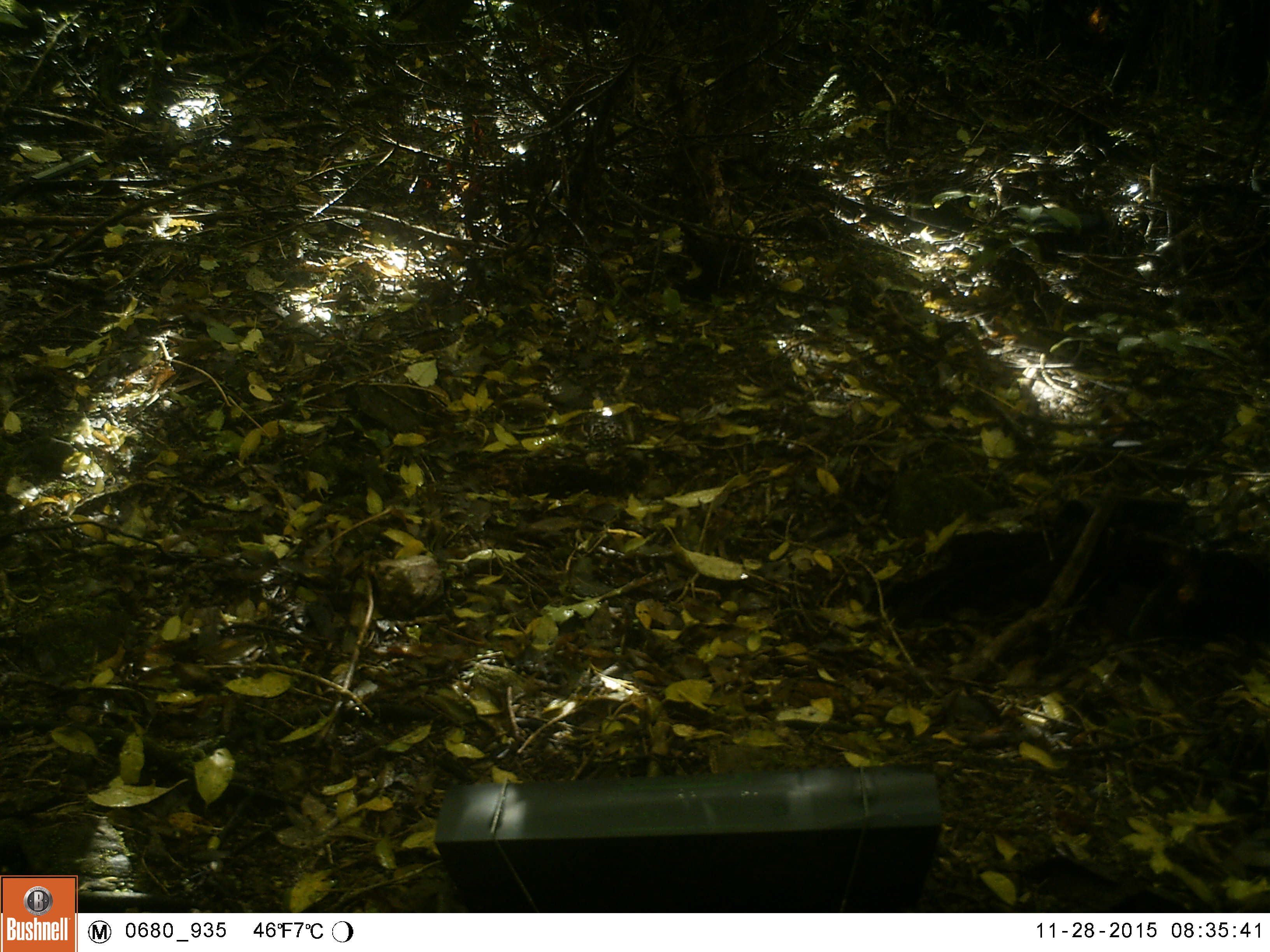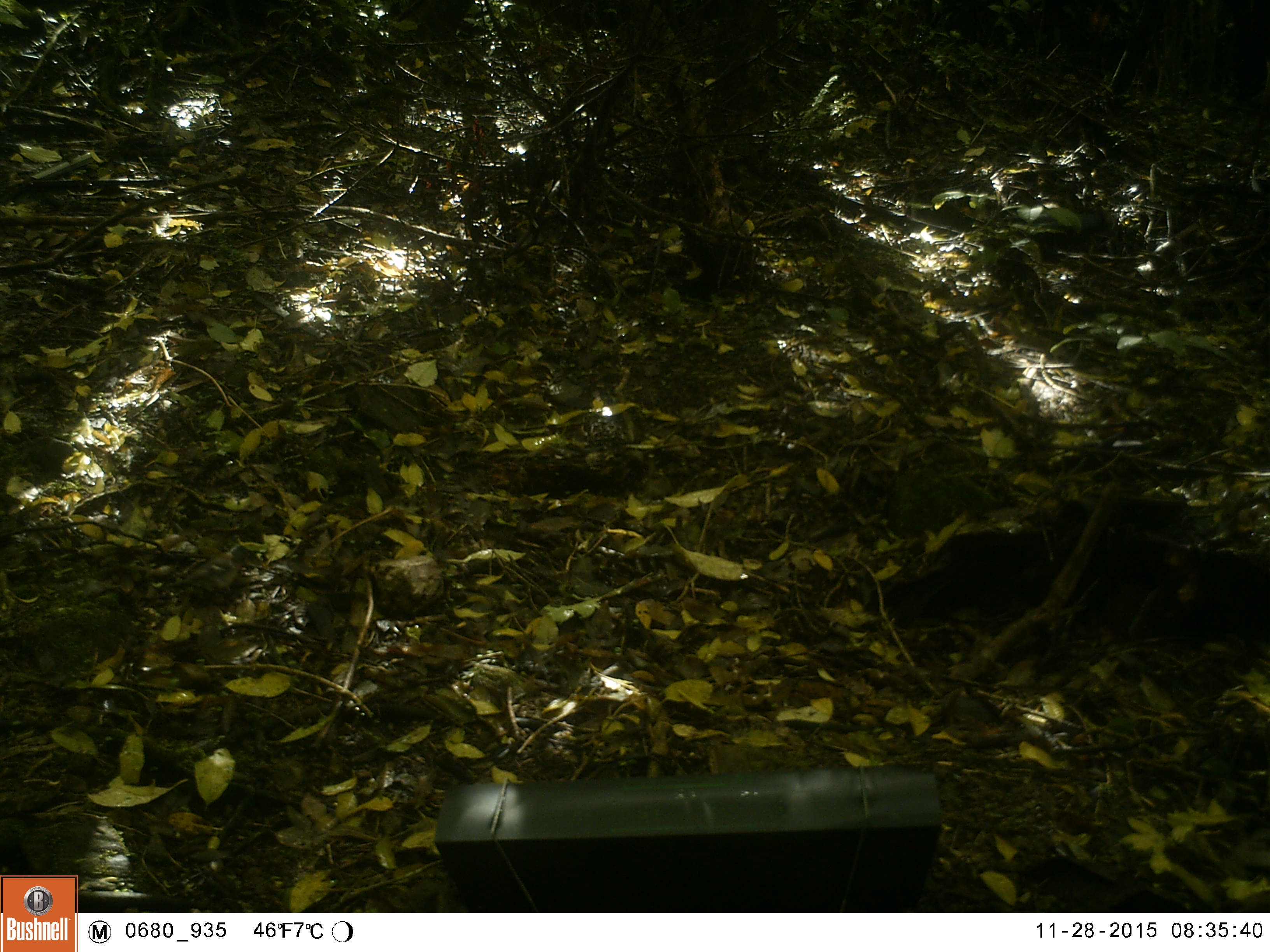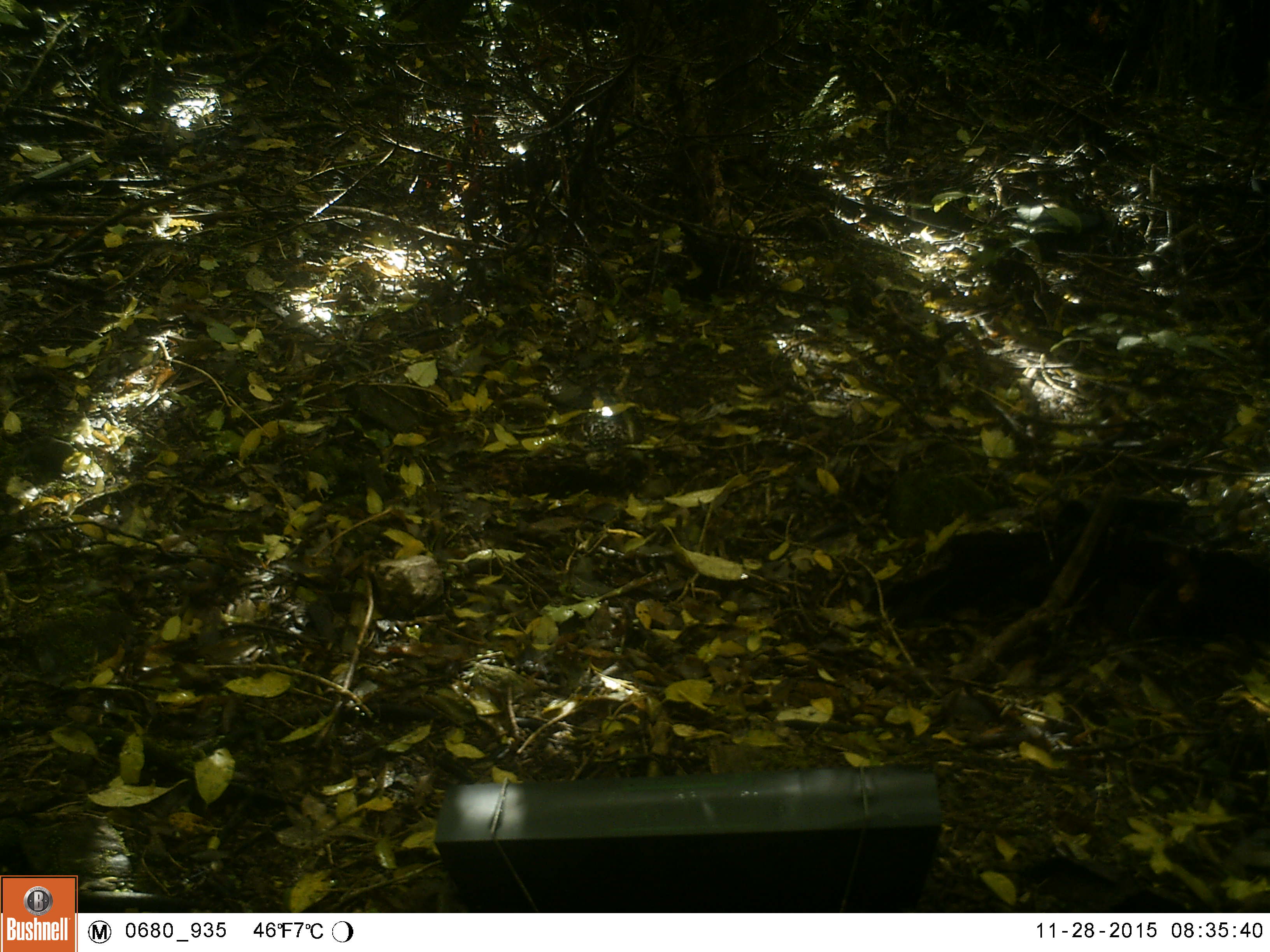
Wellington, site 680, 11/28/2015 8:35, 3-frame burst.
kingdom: Animalia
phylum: Chordata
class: Aves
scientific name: Aves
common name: bird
Bird (Aves).